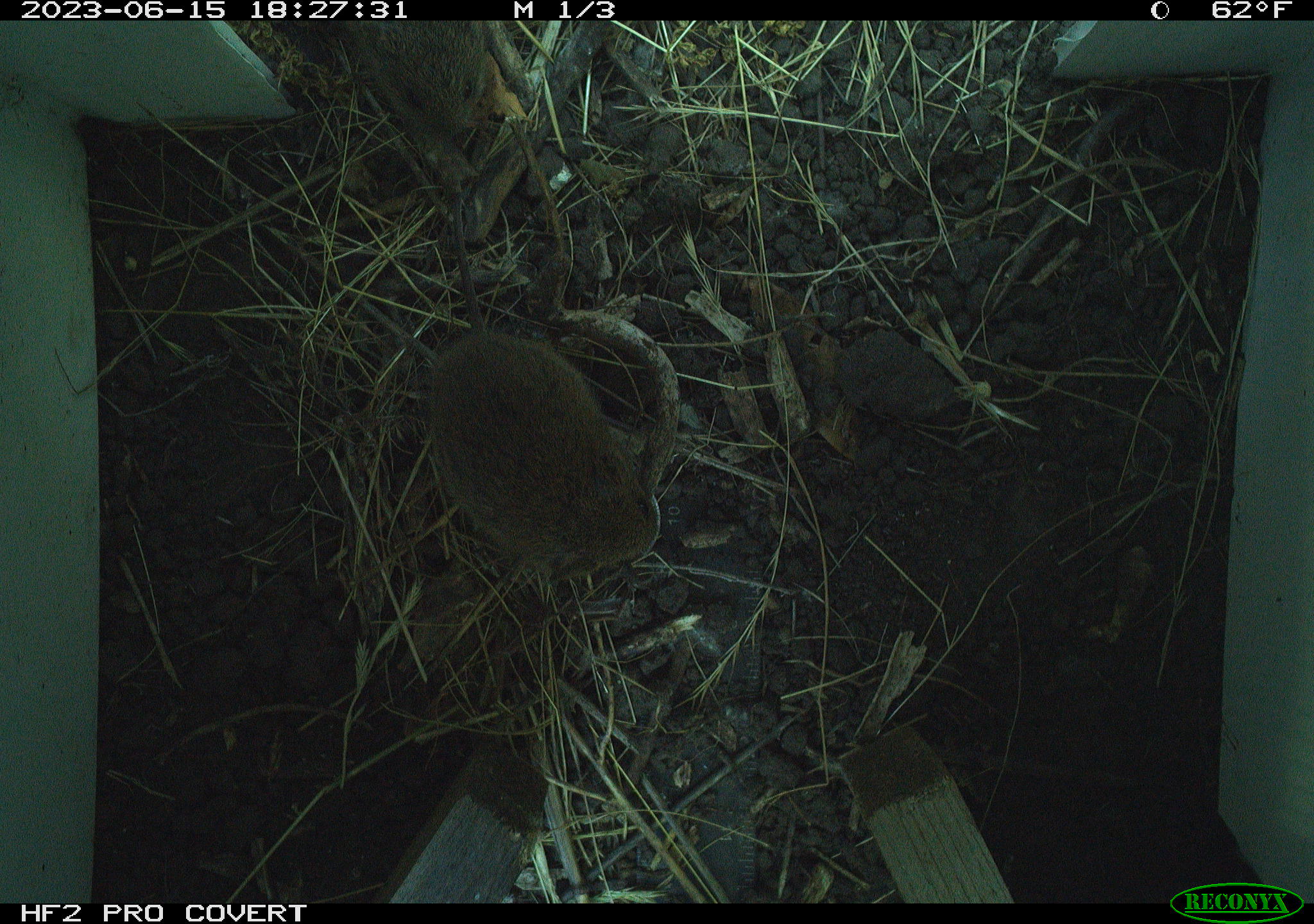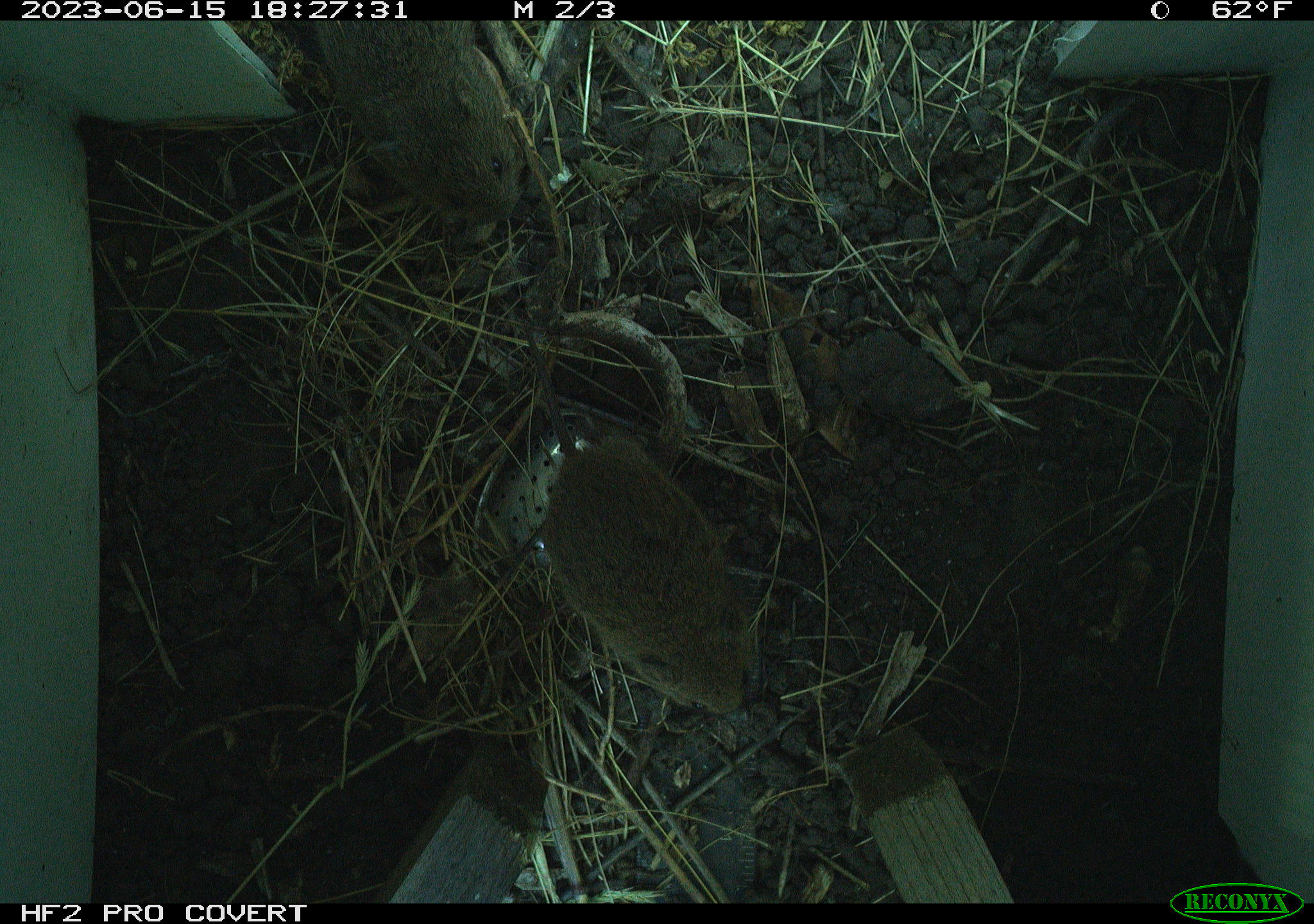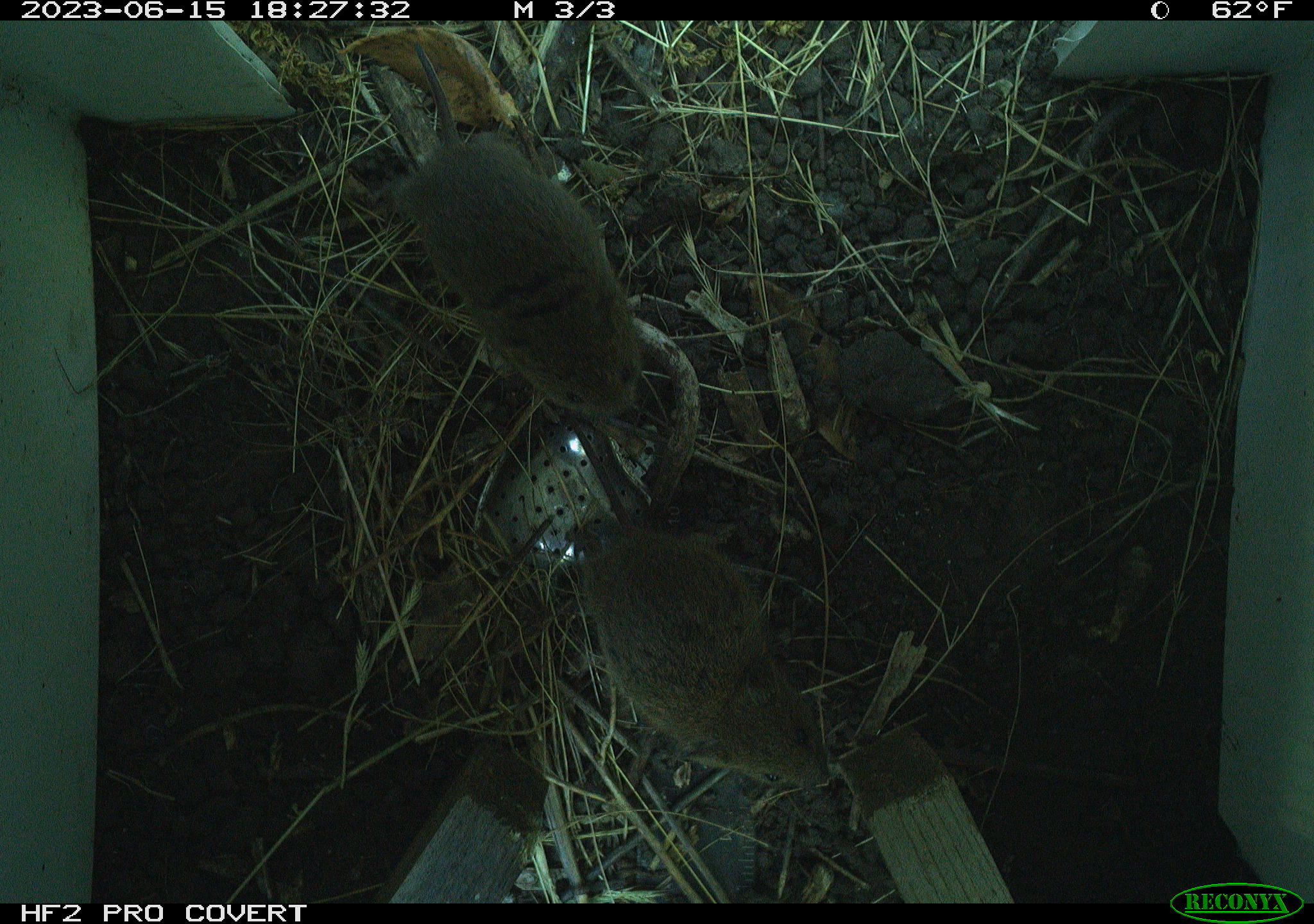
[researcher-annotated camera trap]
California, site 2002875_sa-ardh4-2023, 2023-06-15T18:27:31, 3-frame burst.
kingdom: Animalia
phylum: Chordata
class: Mammalia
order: Rodentia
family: Cricetidae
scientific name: Arvicolinae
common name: voles, lemmings, and muskrats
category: arvicolinae subfamily